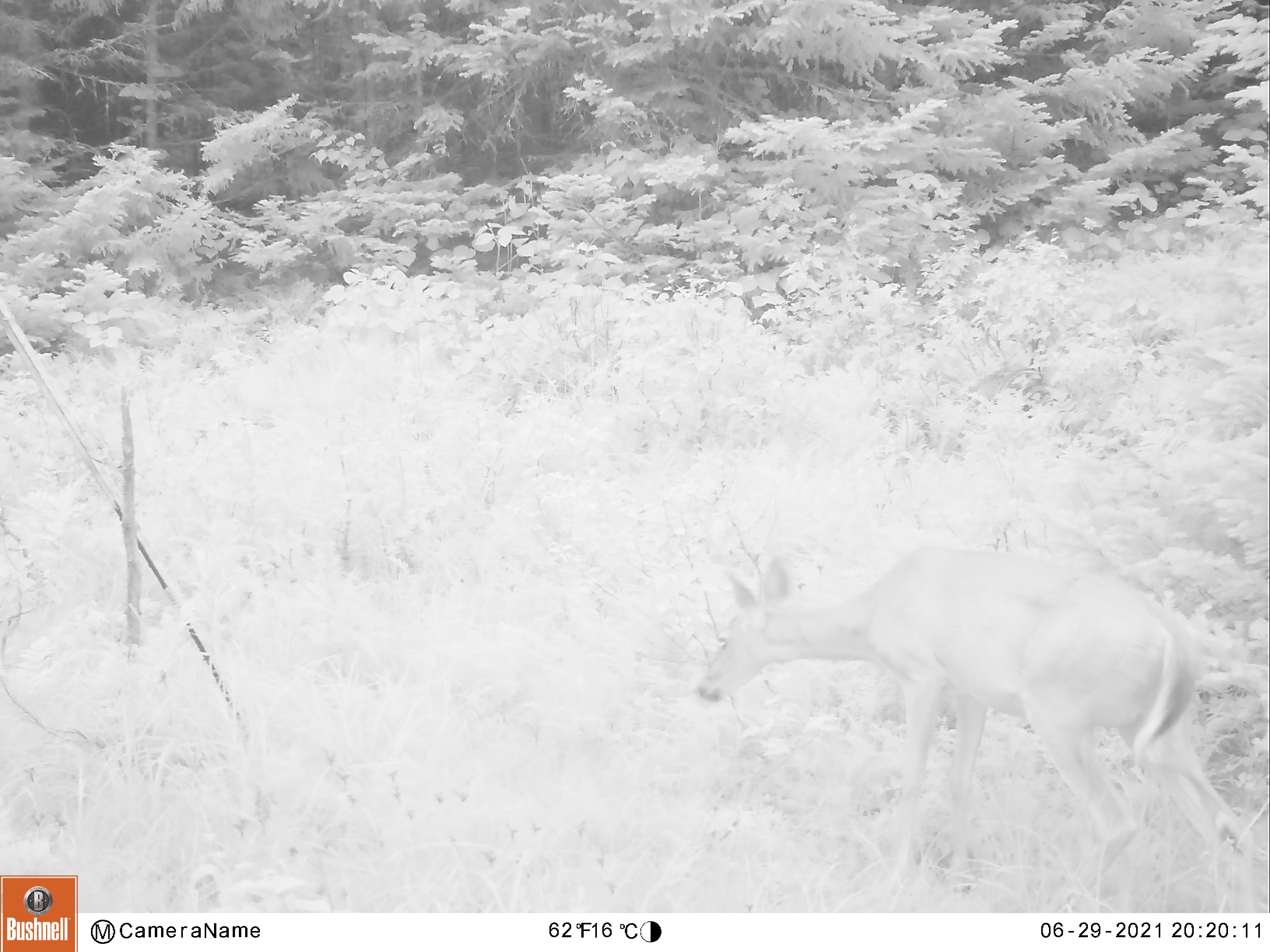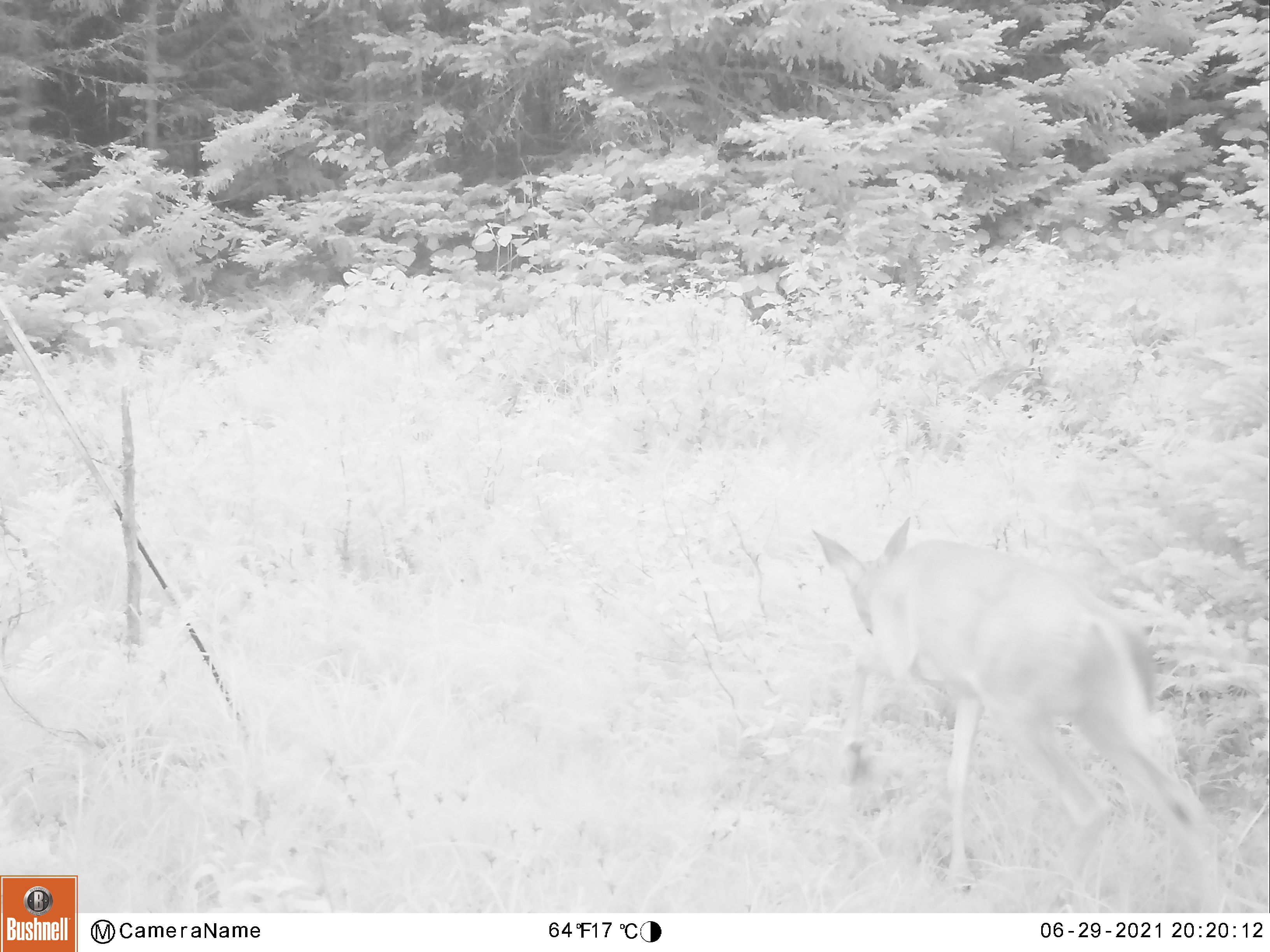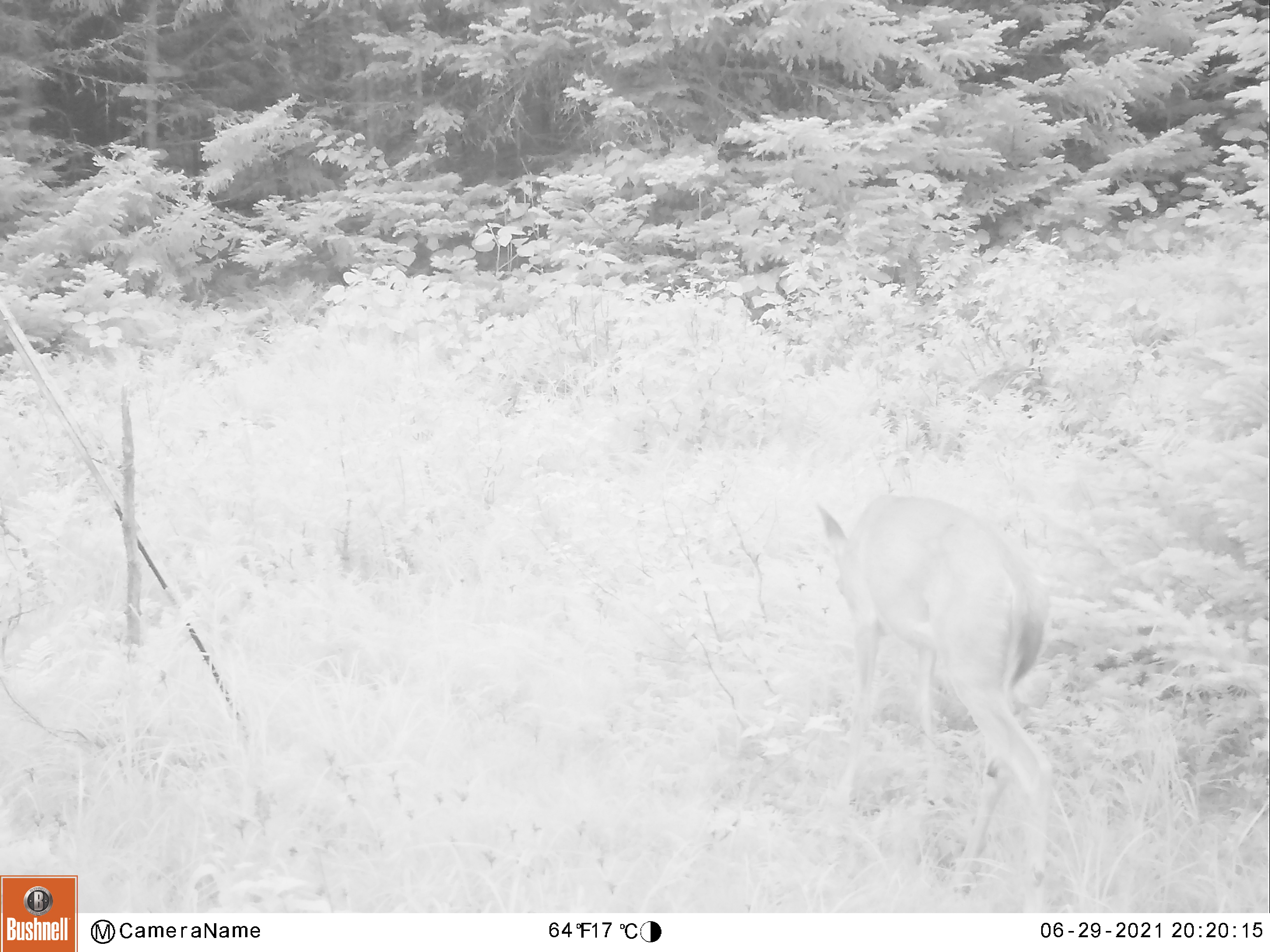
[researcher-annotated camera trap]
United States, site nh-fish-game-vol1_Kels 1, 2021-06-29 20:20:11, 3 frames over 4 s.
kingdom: Animalia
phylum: Chordata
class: Mammalia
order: Artiodactyla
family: Cervidae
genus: Odocoileus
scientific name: Odocoileus virginianus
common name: white-tailed deer